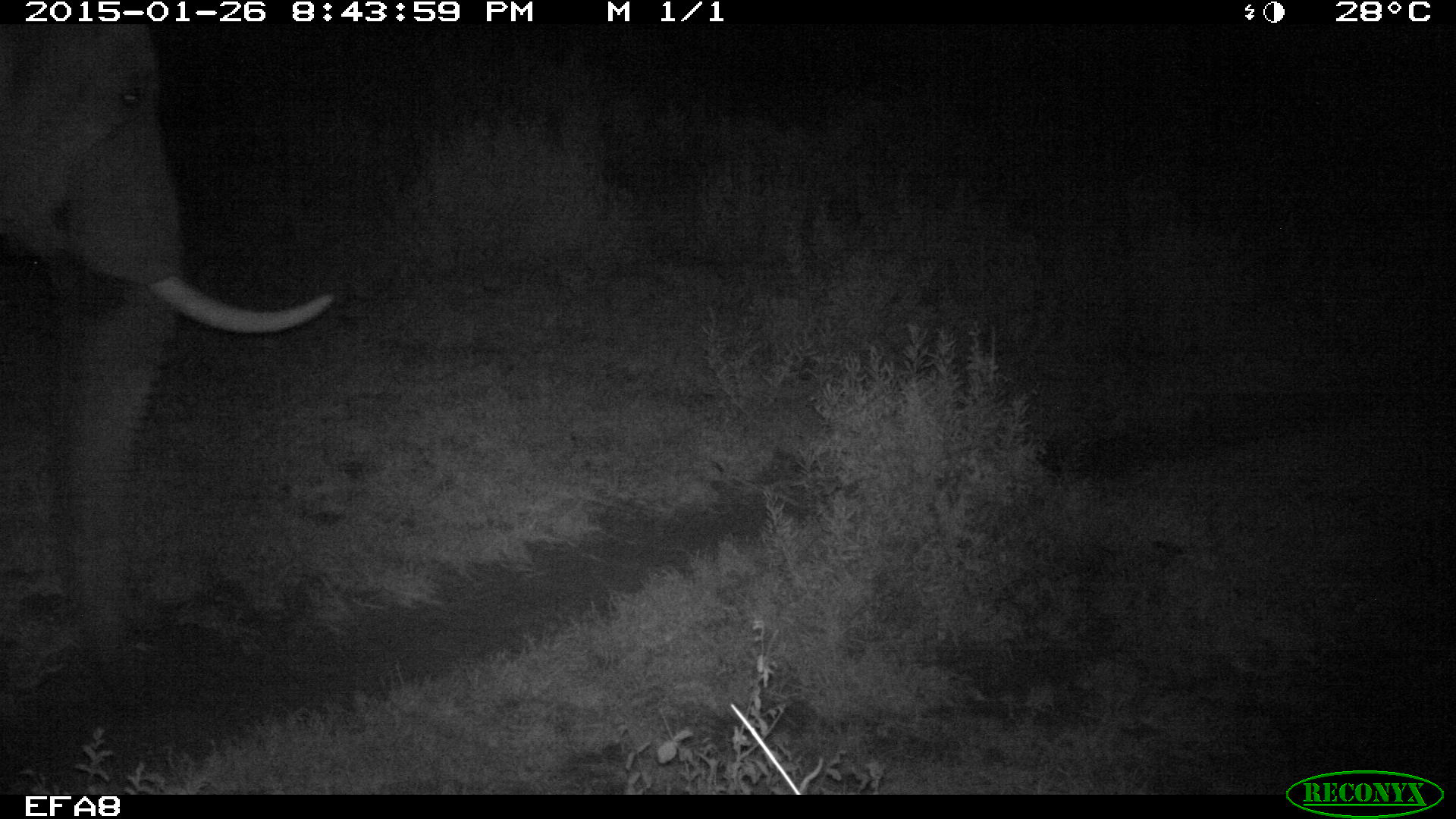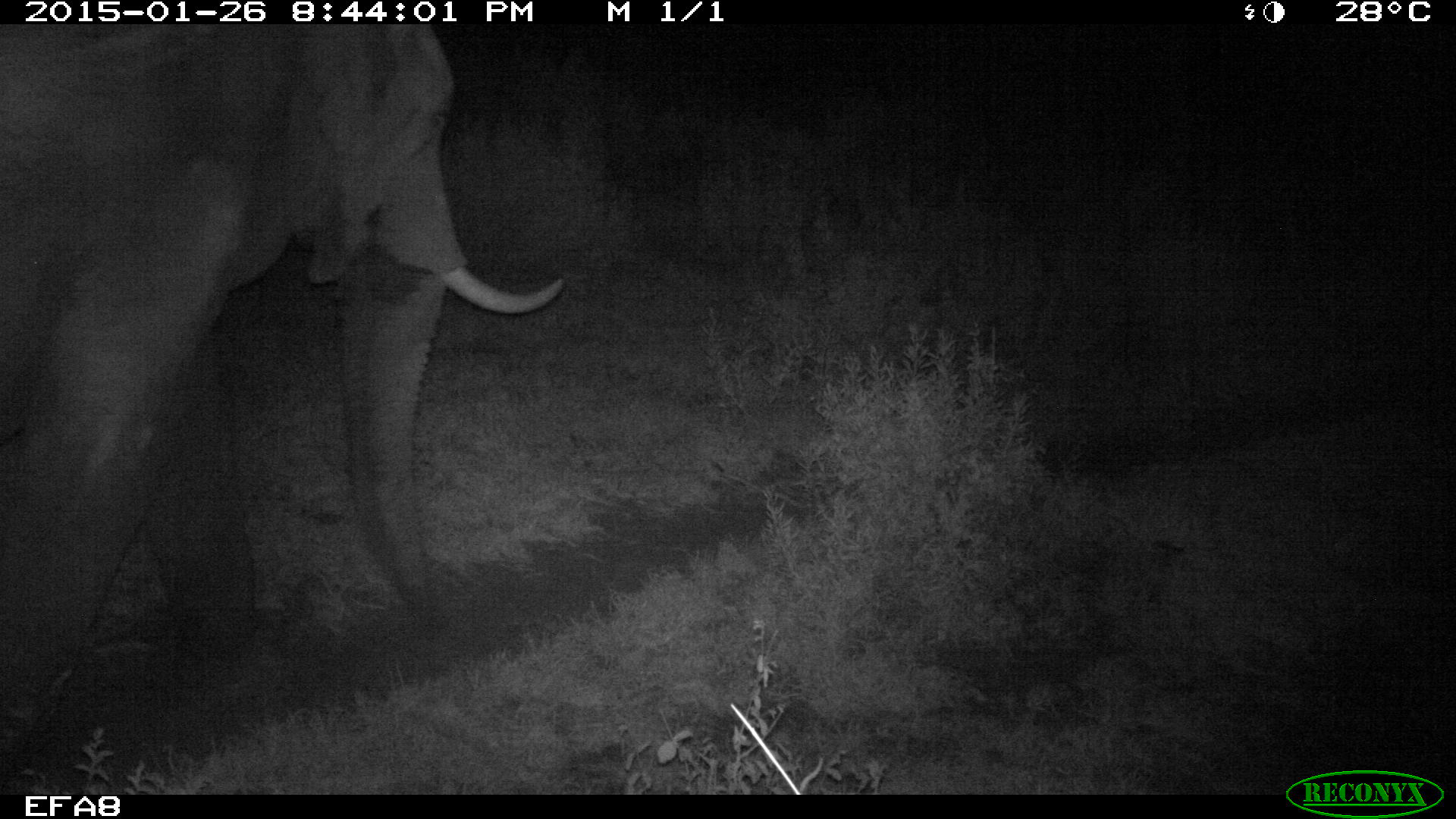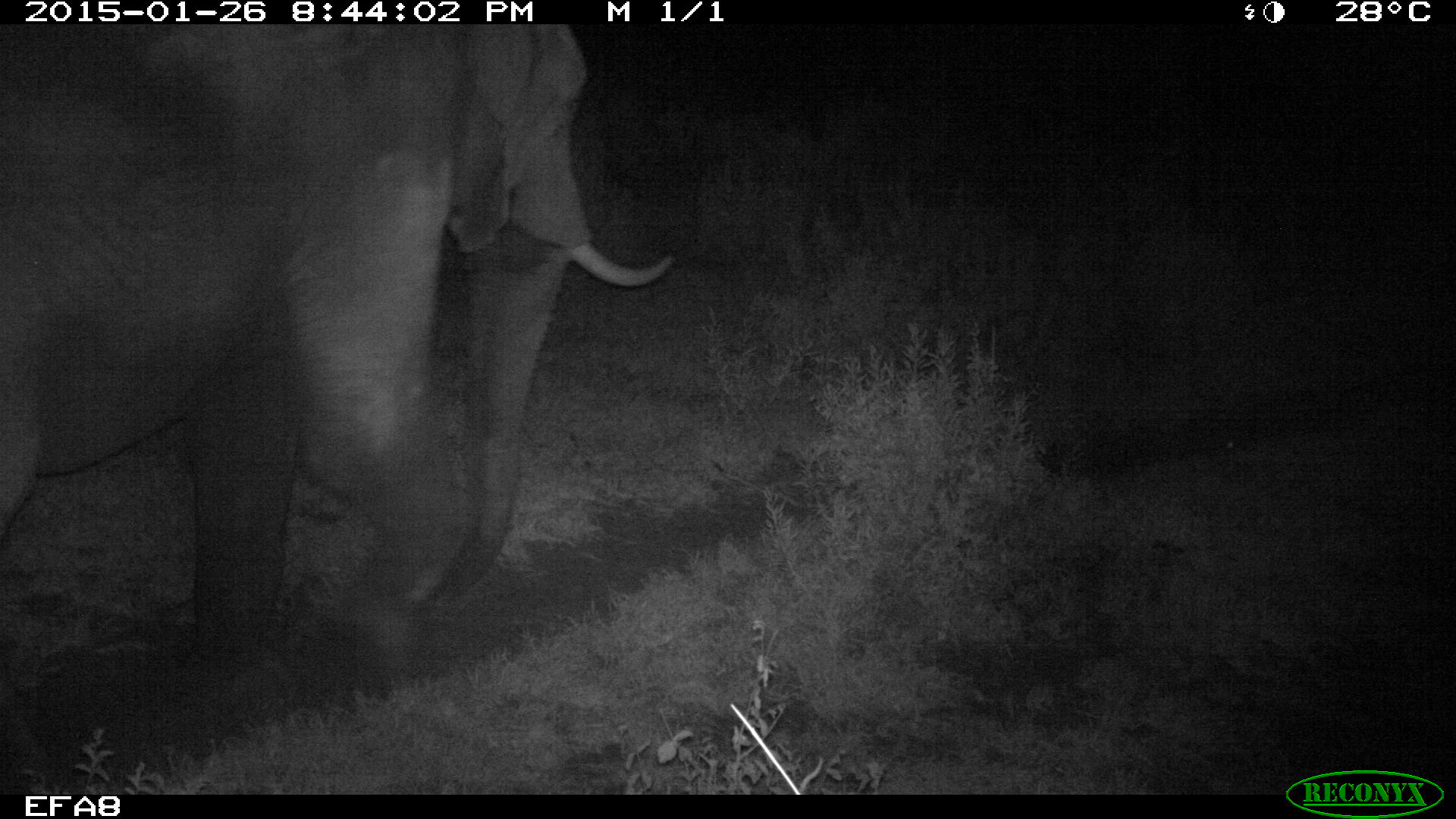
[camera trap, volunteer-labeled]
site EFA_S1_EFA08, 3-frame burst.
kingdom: Animalia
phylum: Chordata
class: Mammalia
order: Proboscidea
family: Elephantidae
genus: Loxodonta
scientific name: Loxodonta africana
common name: african bush elephant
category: elephant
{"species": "elephant (african bush elephant) (Loxodonta africana)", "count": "1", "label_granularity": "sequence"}